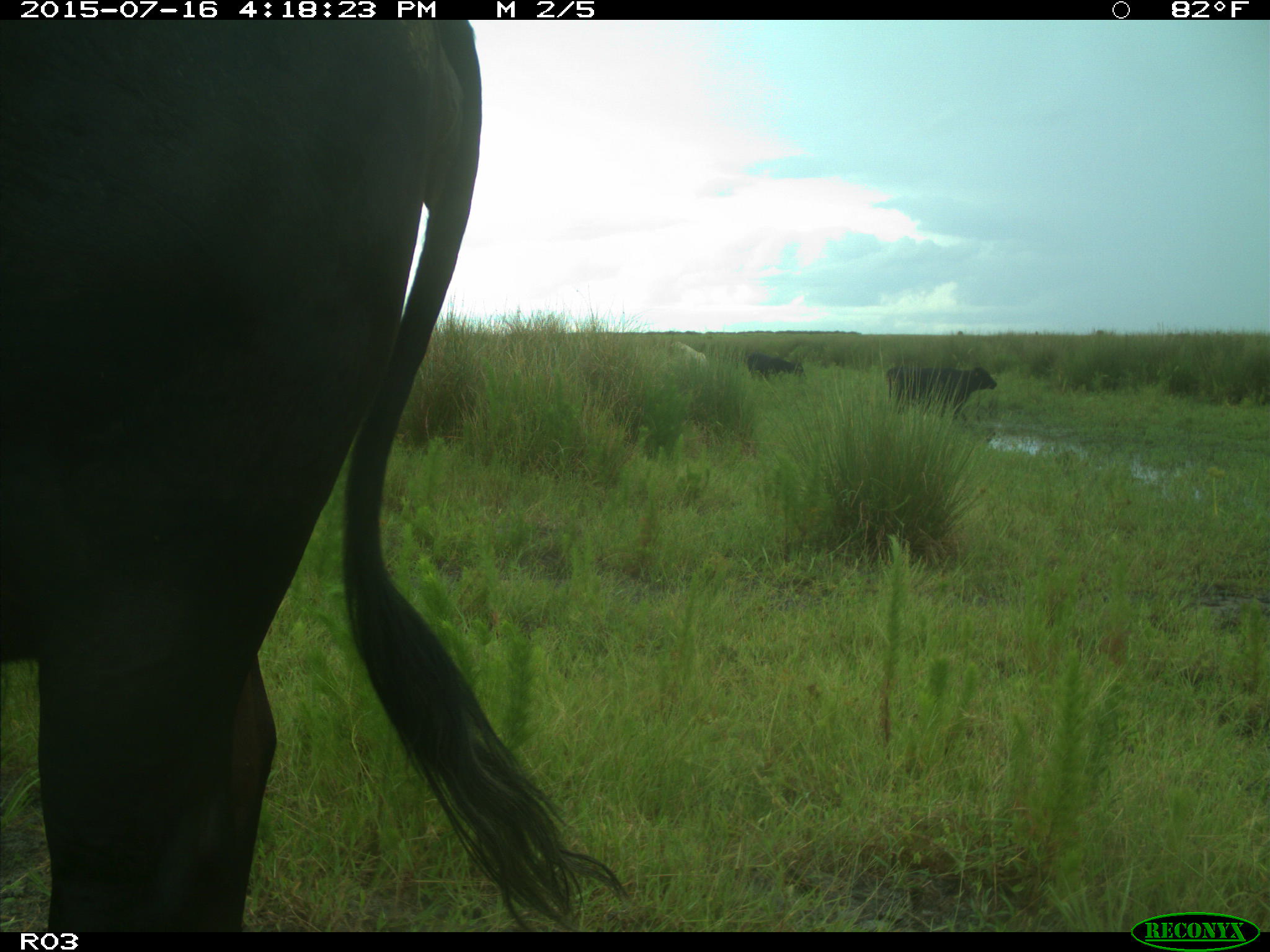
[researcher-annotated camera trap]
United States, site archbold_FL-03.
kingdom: Animalia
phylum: Chordata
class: Mammalia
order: Artiodactyla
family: Bovidae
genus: Bos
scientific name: Bos taurus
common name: domestic cow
Bos taurus (domestic cow).